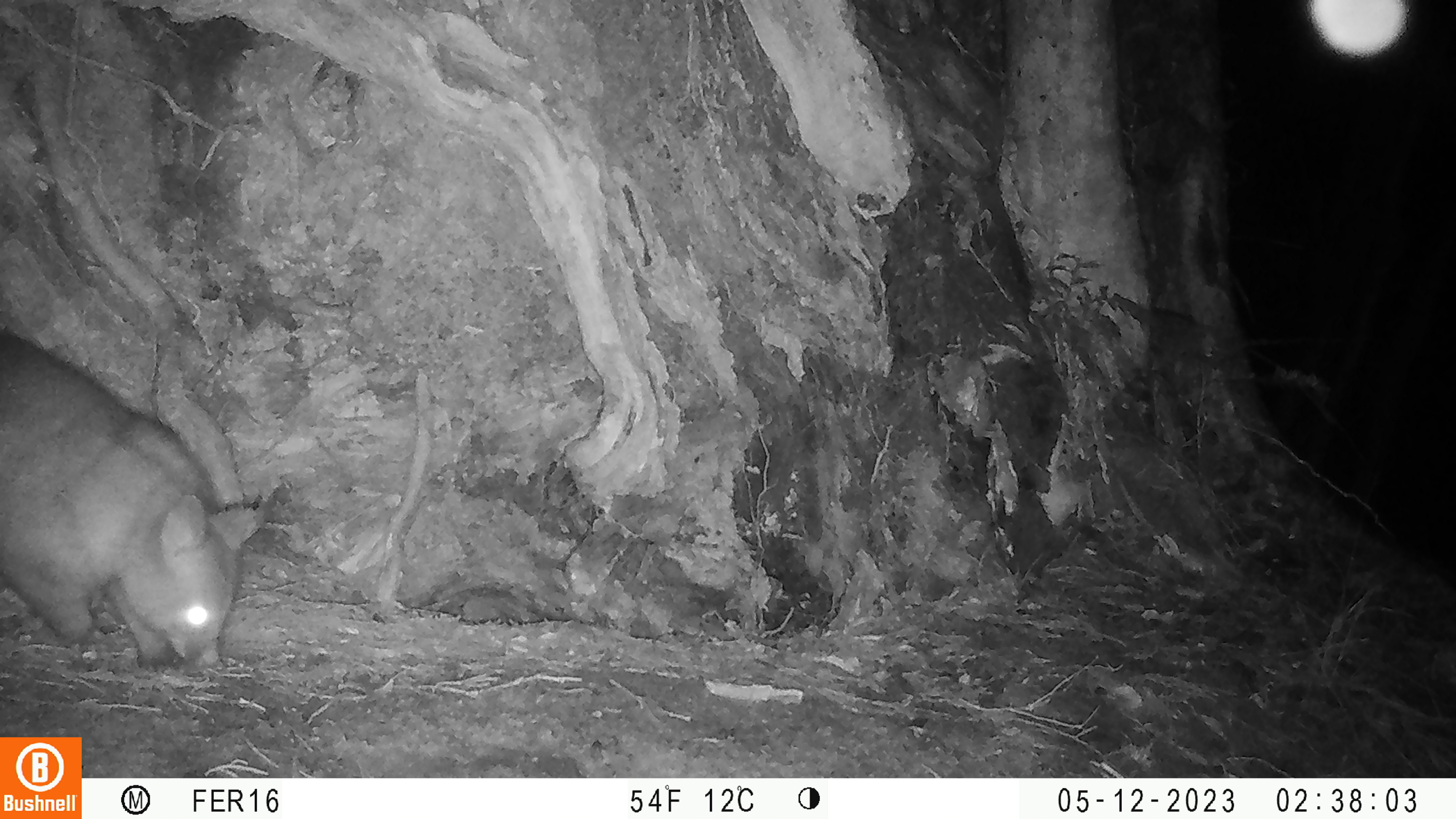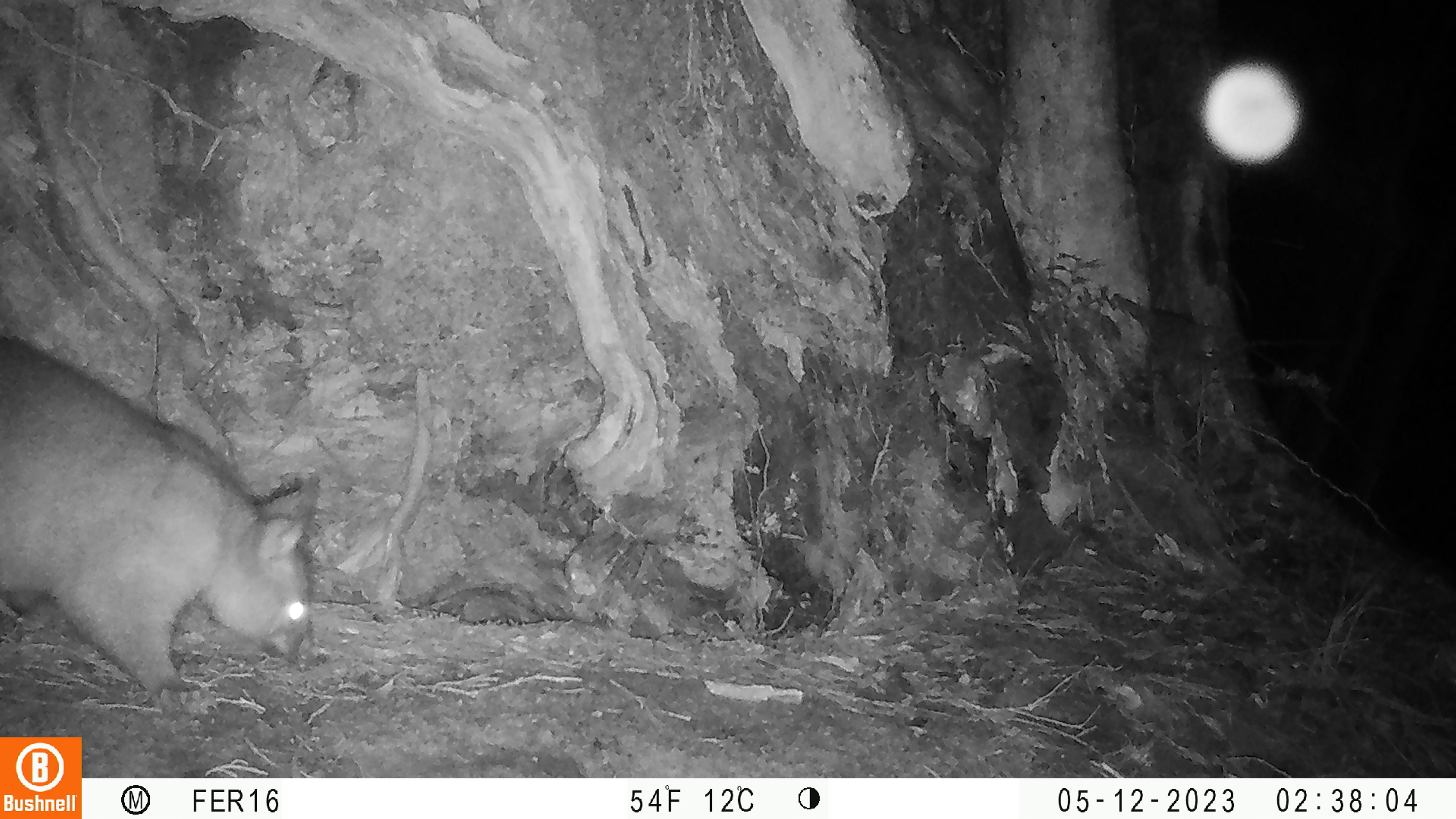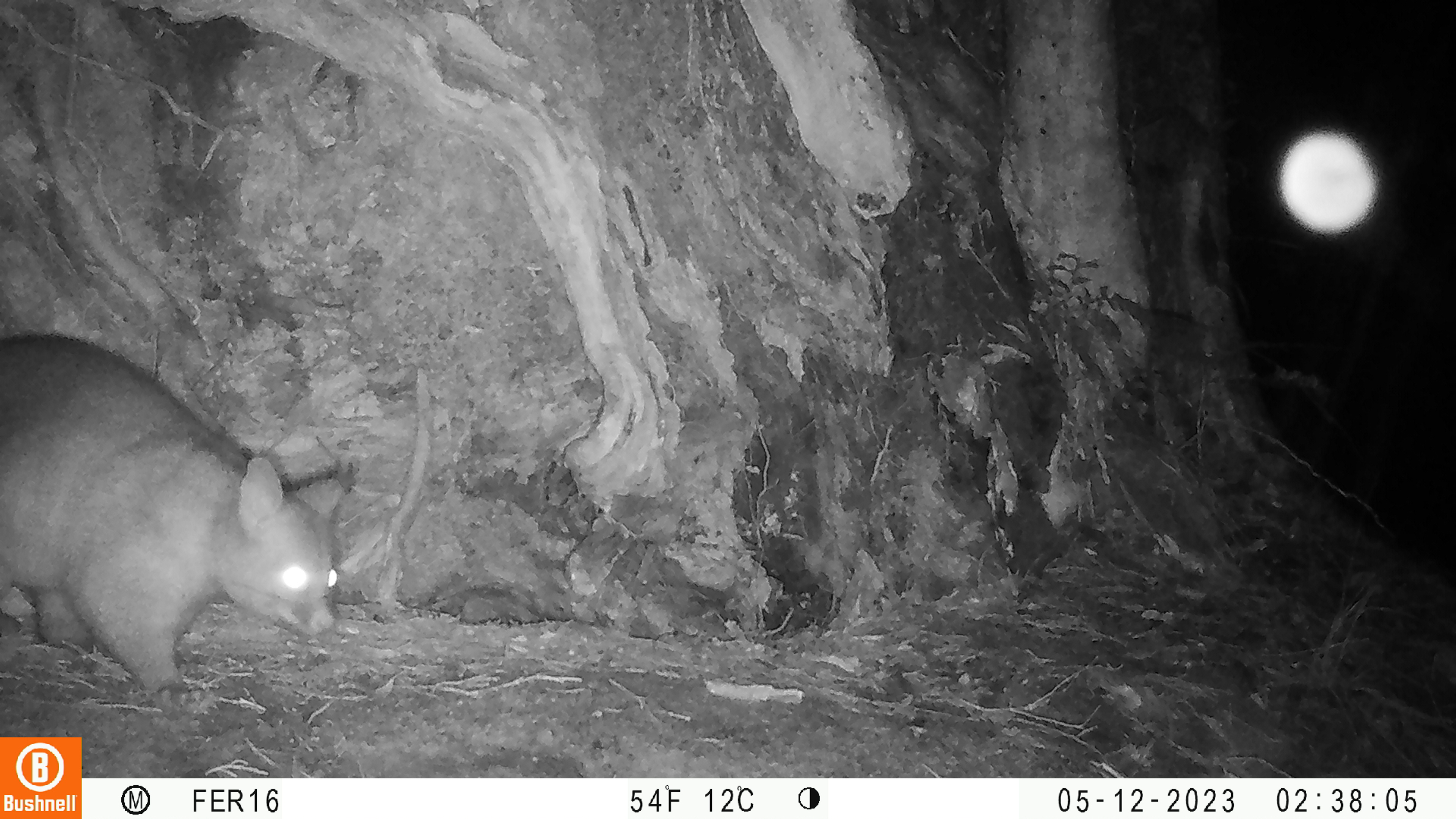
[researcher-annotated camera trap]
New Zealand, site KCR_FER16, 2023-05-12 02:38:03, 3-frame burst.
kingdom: Animalia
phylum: Chordata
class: Mammalia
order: Diprotodontia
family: Phalangeridae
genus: Trichosurus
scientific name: Trichosurus vulpecula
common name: common brushtail possum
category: possum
Possum (common brushtail possum) (Trichosurus vulpecula).